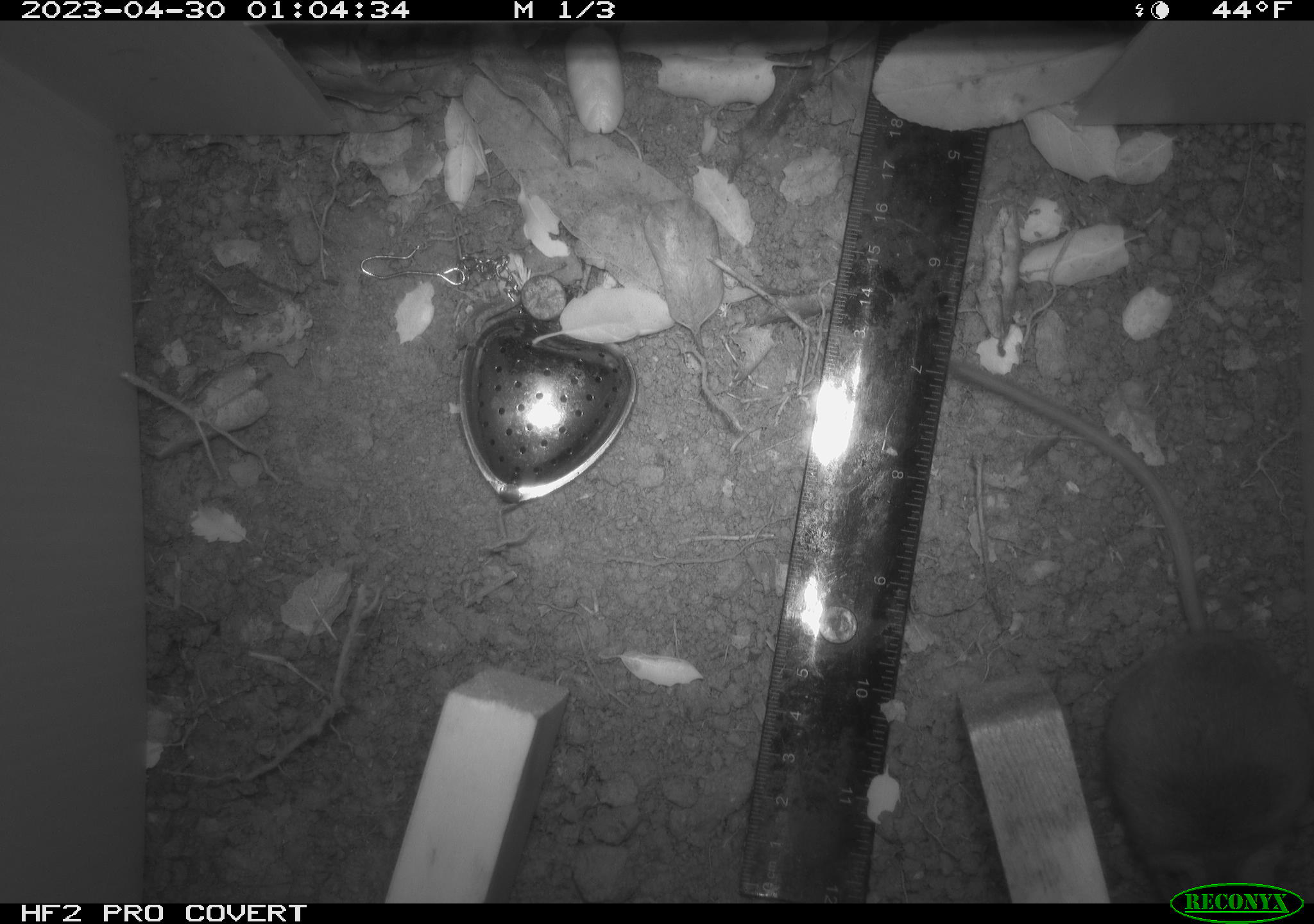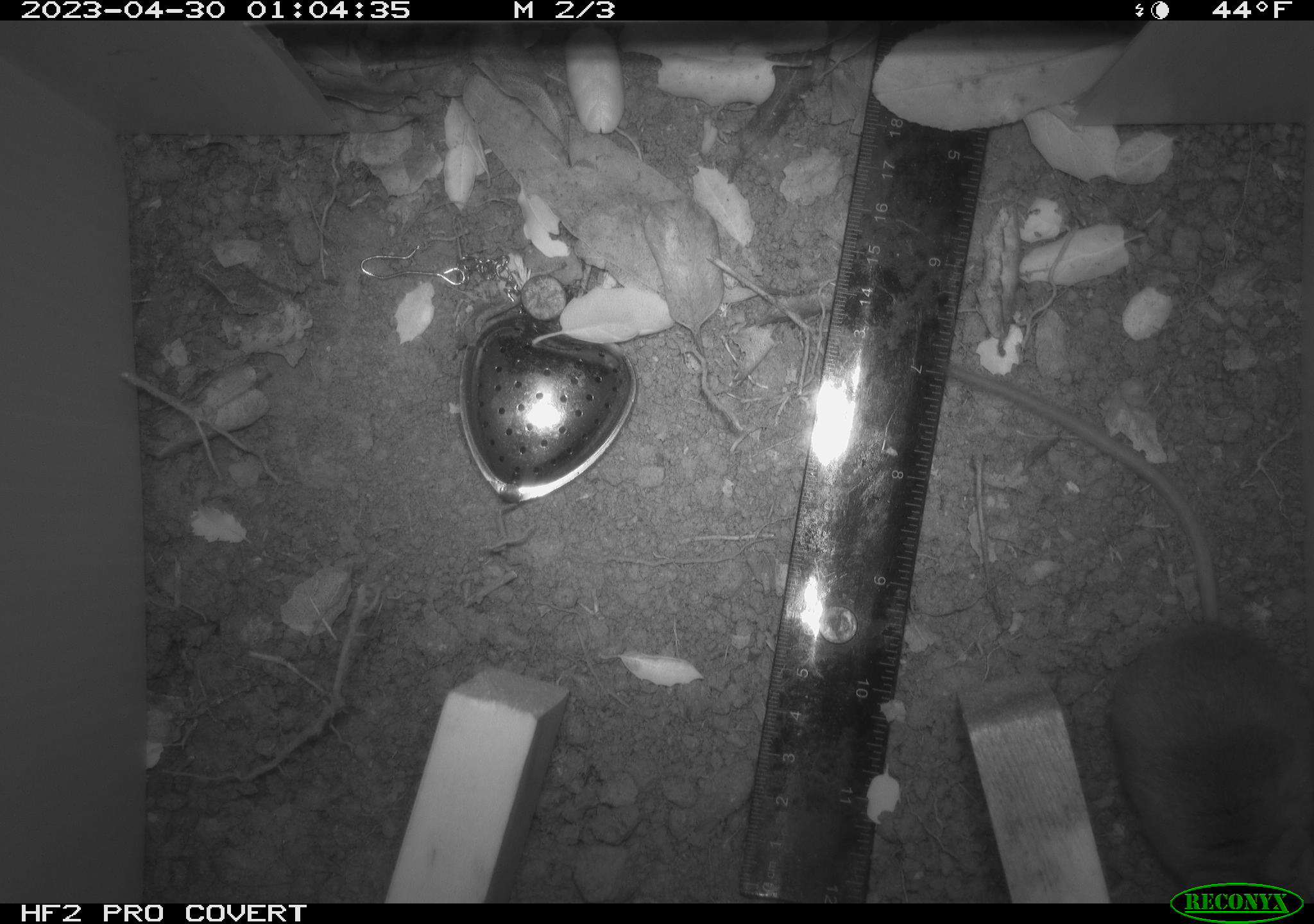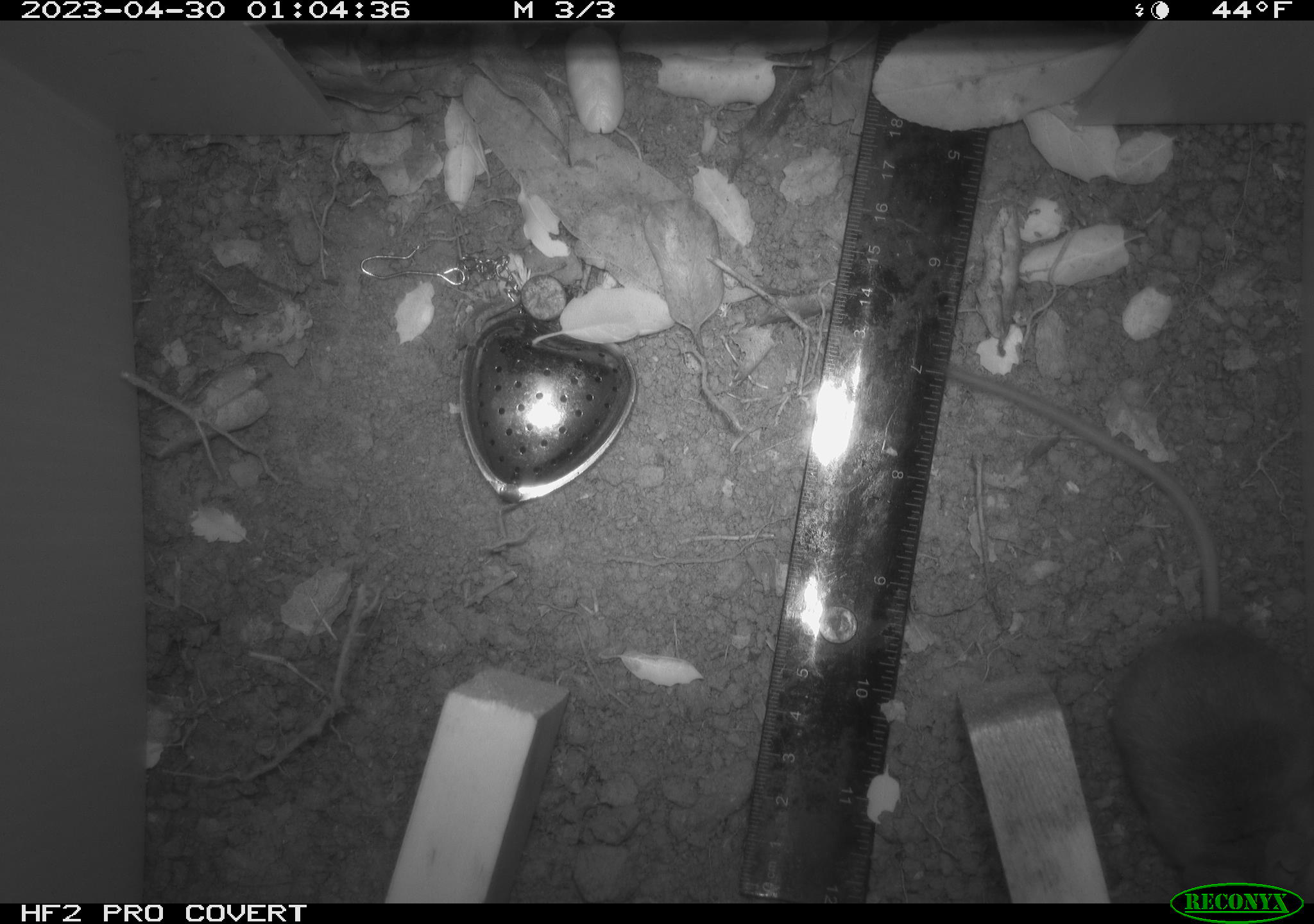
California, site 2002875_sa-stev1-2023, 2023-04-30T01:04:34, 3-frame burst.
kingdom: Animalia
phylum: Chordata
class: Mammalia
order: Rodentia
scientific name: Rodentia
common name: mouse species